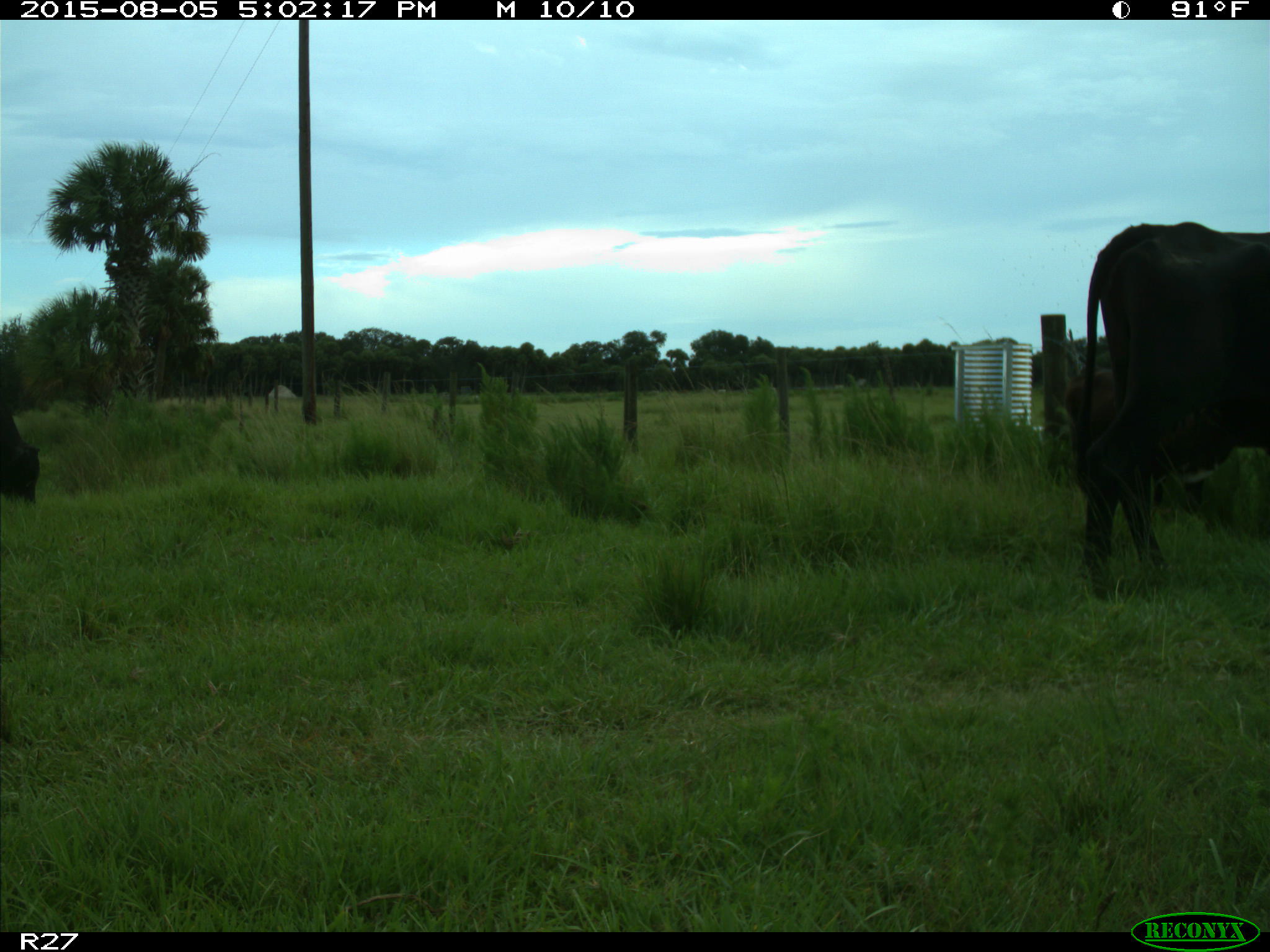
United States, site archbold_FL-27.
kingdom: Animalia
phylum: Chordata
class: Mammalia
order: Artiodactyla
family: Bovidae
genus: Bos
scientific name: Bos taurus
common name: domestic cow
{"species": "Bos taurus (domestic cow)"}